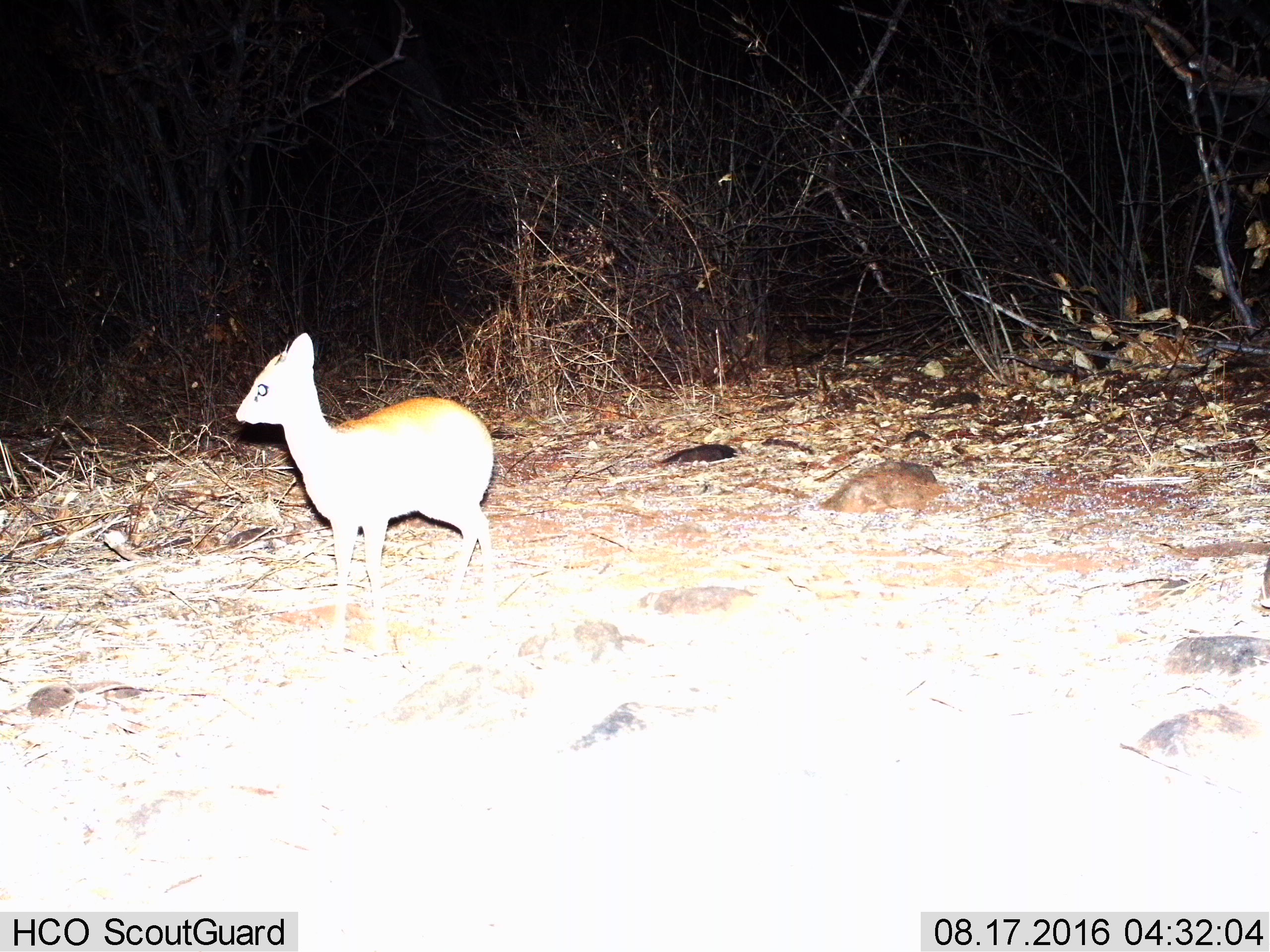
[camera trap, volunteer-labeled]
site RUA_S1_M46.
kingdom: Animalia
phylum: Chordata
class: Mammalia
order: Artiodactyla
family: Bovidae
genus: Madoqua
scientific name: Madoqua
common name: dik-dik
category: dikdik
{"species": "dikdik (dik-dik) (Madoqua)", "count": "1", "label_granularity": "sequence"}